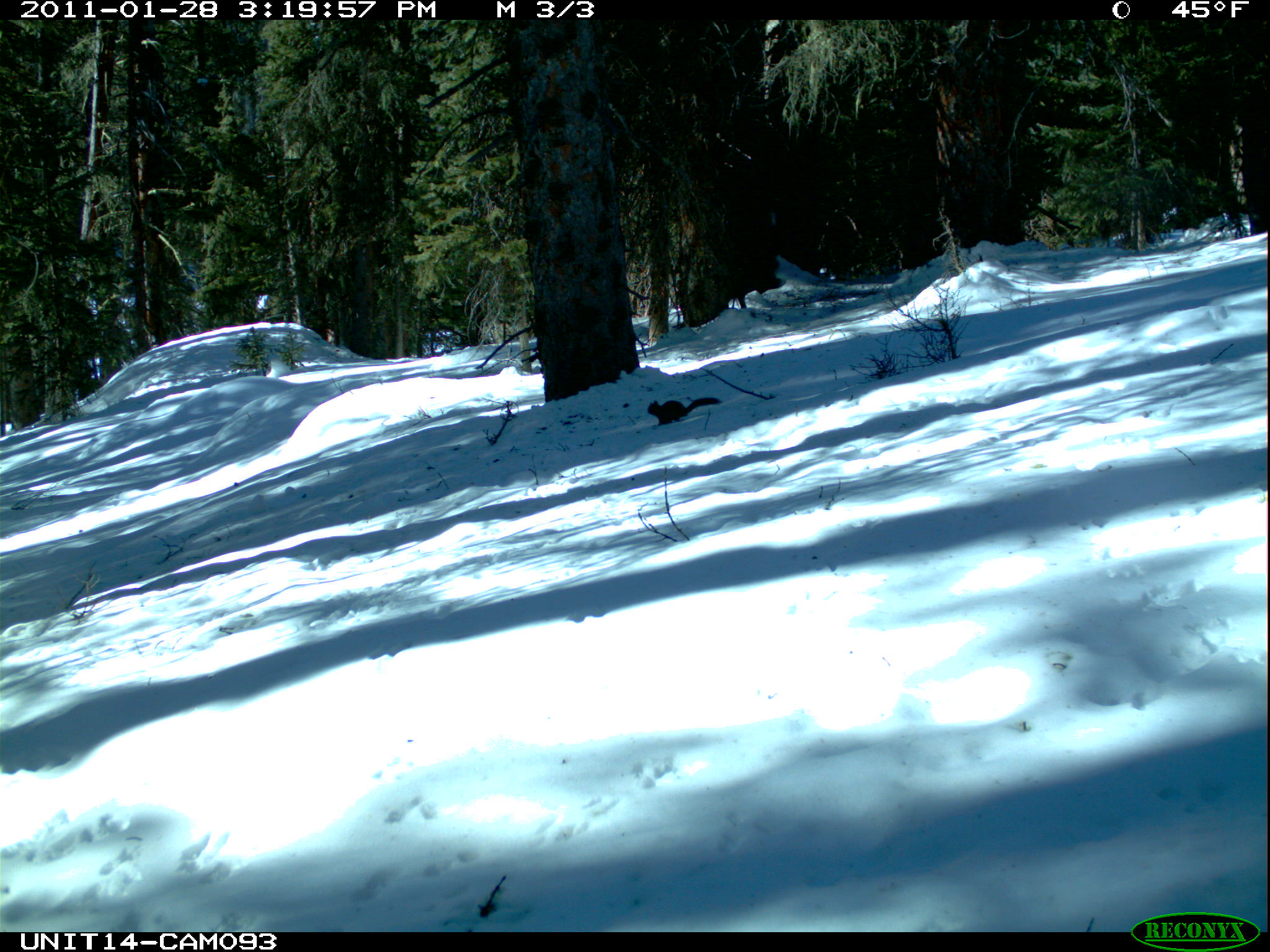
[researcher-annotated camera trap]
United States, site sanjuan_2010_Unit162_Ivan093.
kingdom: Animalia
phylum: Chordata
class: Mammalia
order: Rodentia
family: Sciuridae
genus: Tamiasciurus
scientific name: Tamiasciurus hudsonicus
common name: american red squirrel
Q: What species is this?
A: Tamiasciurus hudsonicus (american red squirrel).